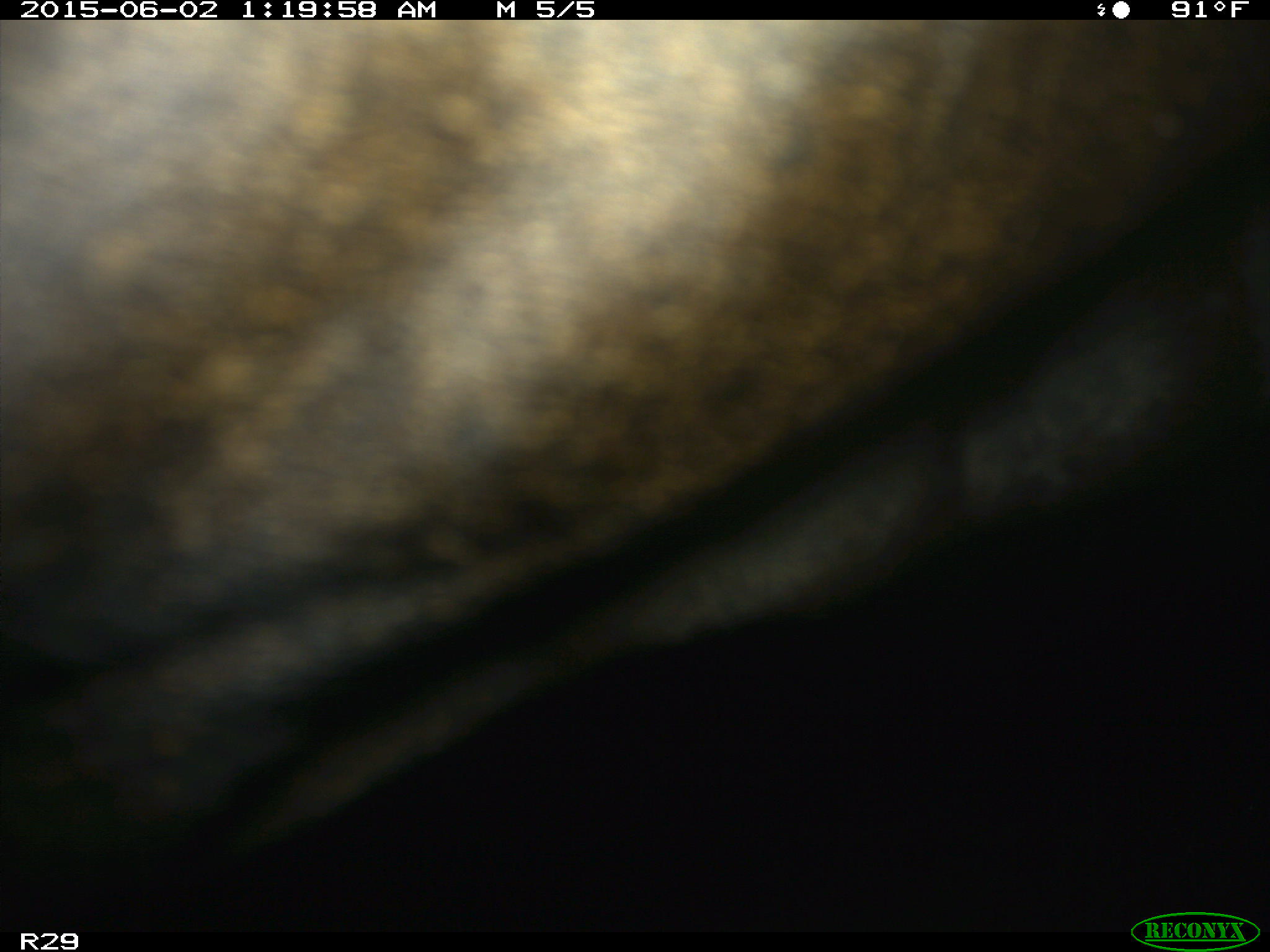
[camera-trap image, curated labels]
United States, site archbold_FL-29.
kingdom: Animalia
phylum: Chordata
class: Mammalia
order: Artiodactyla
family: Bovidae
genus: Bos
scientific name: Bos taurus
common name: domestic cow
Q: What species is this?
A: Bos taurus (domestic cow).